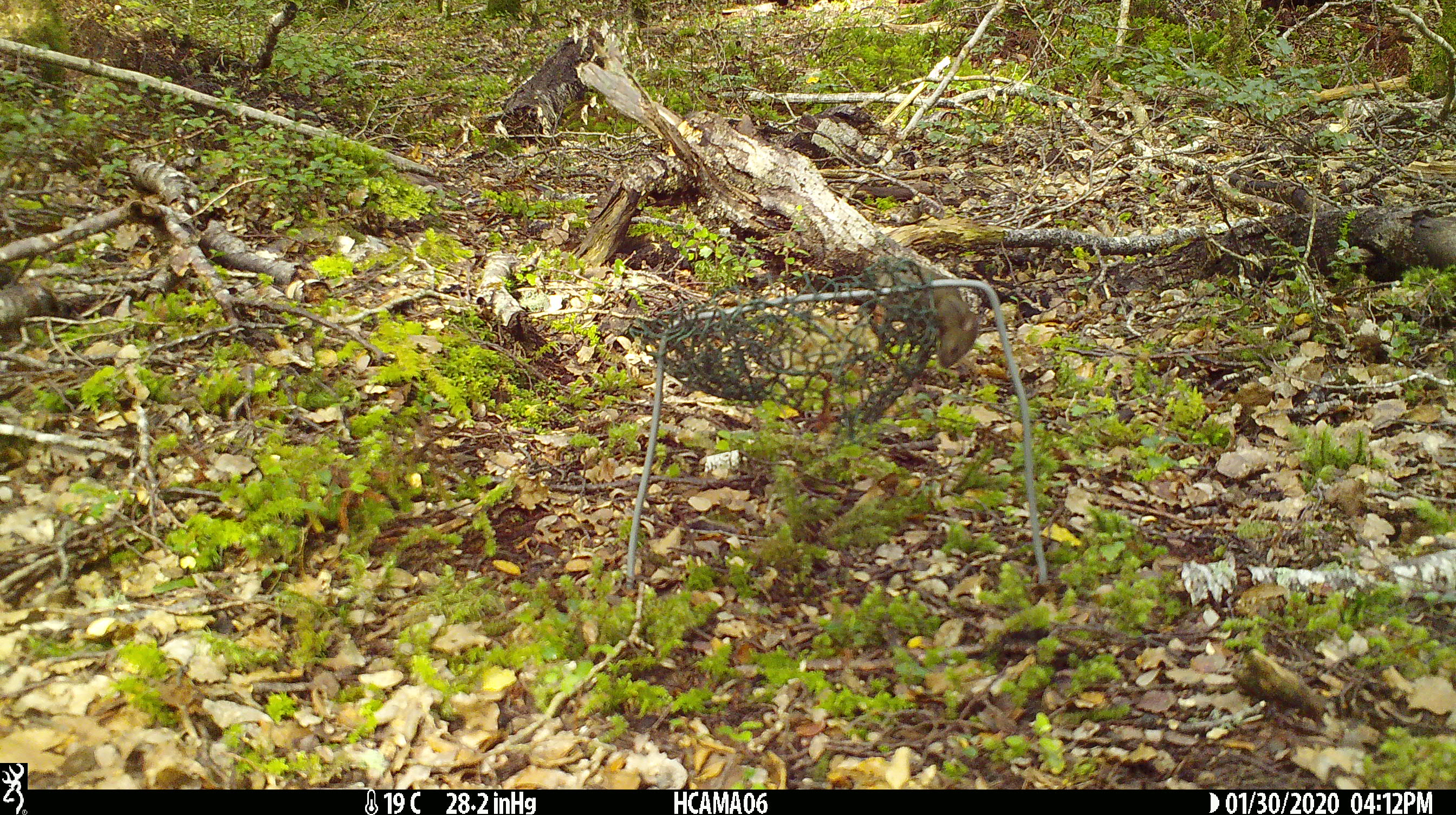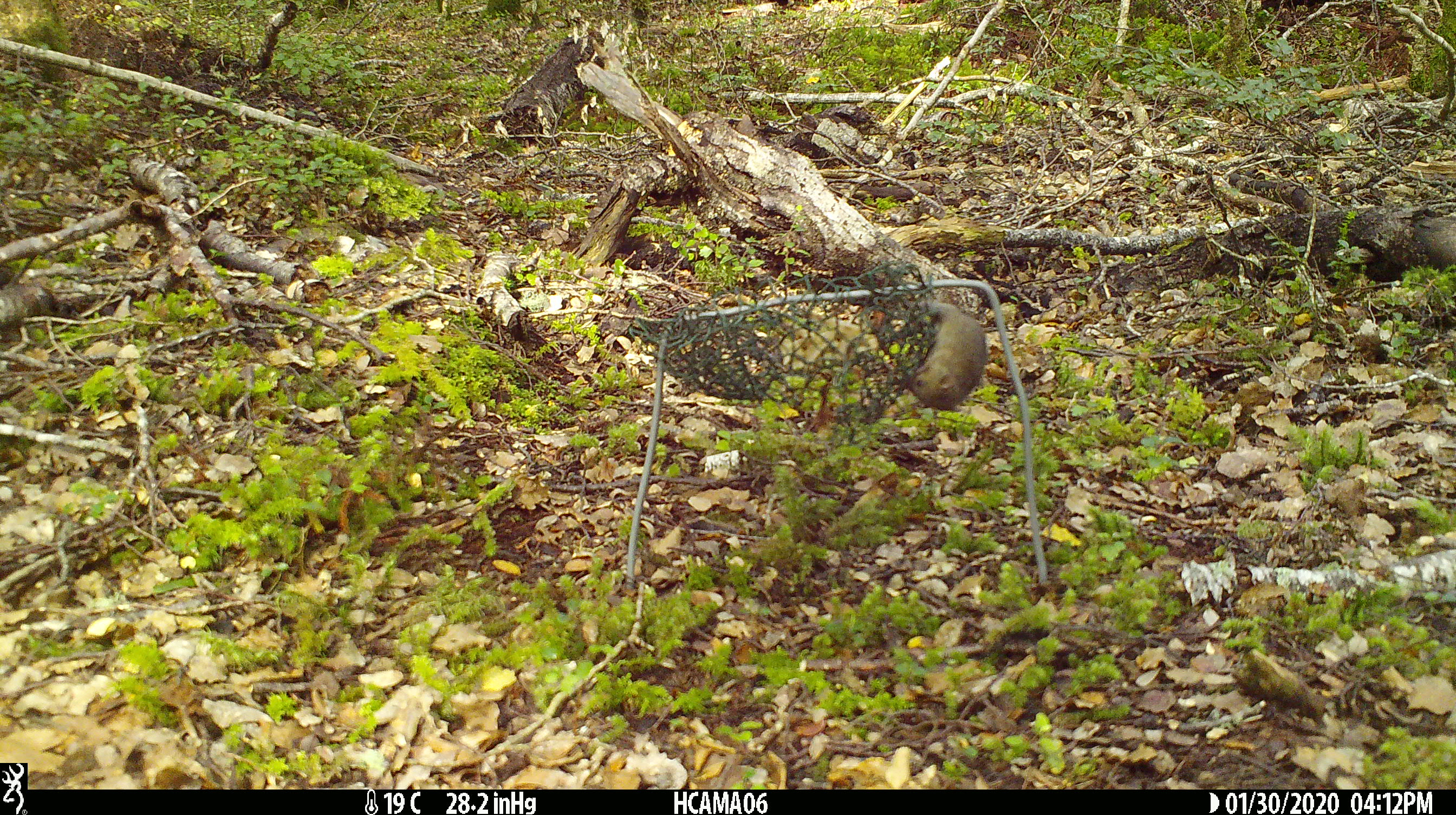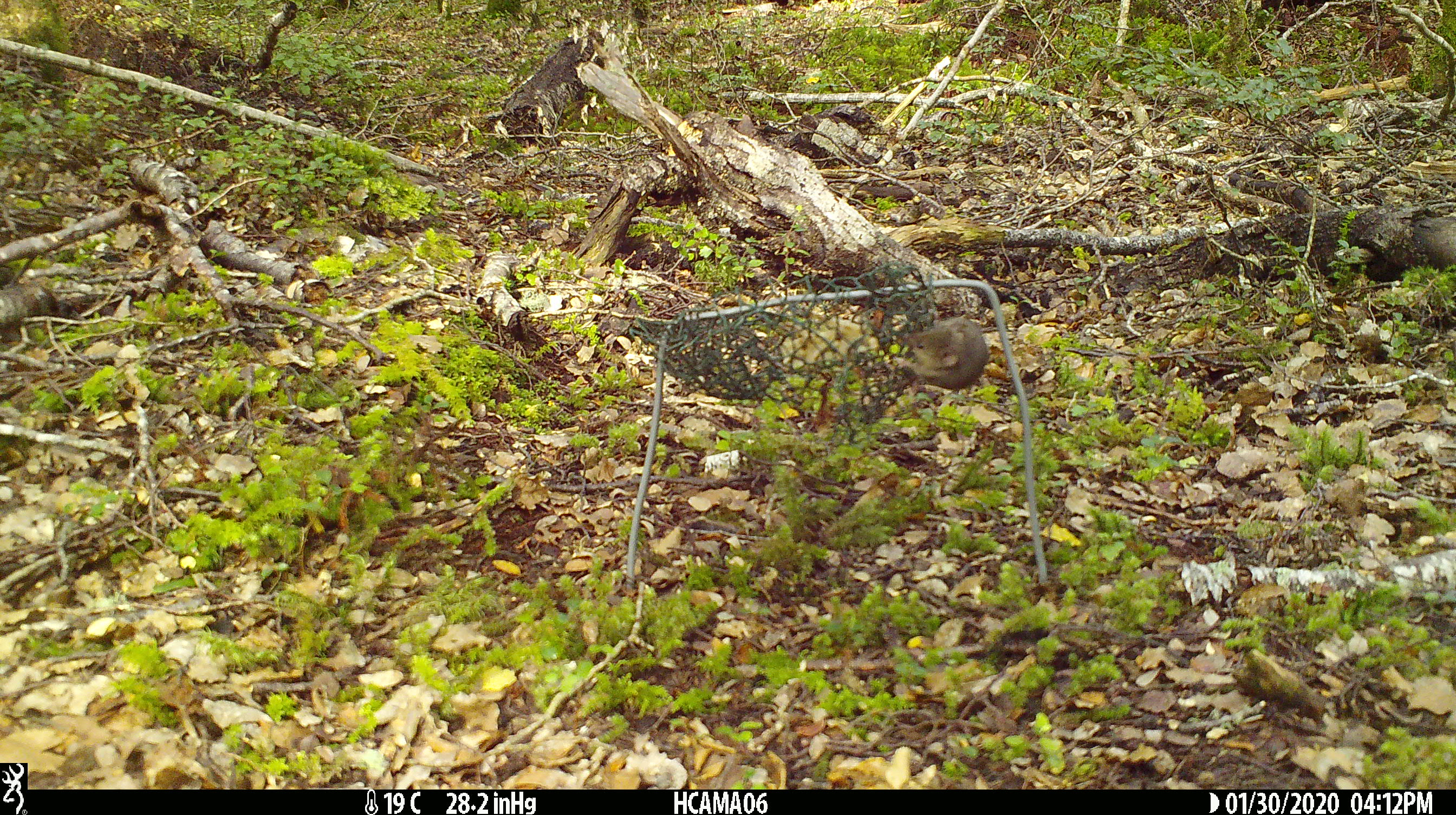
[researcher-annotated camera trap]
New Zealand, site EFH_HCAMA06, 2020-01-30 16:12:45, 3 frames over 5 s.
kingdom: Animalia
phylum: Chordata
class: Mammalia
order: Rodentia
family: Muridae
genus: Mus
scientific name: Mus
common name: mouse